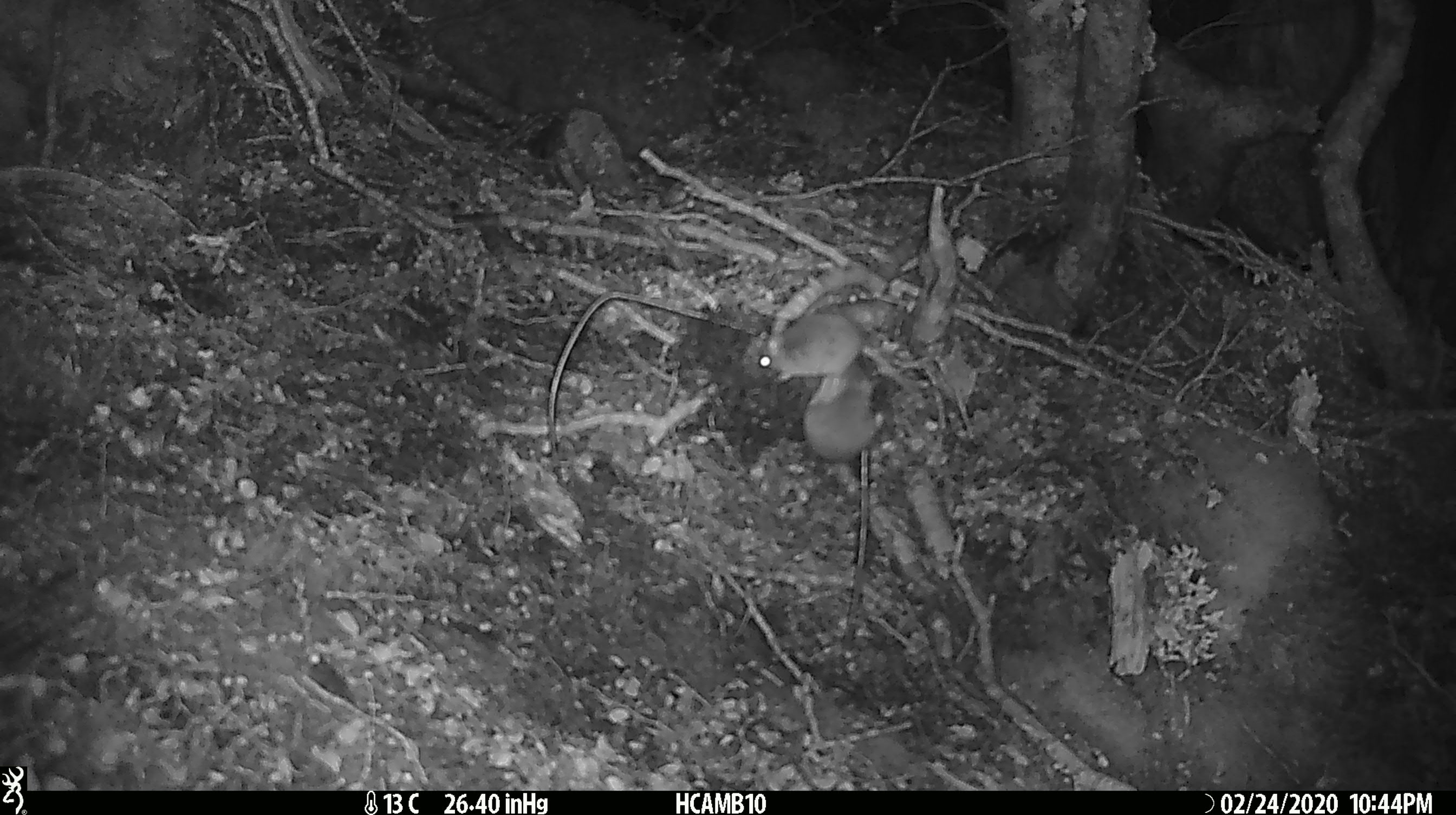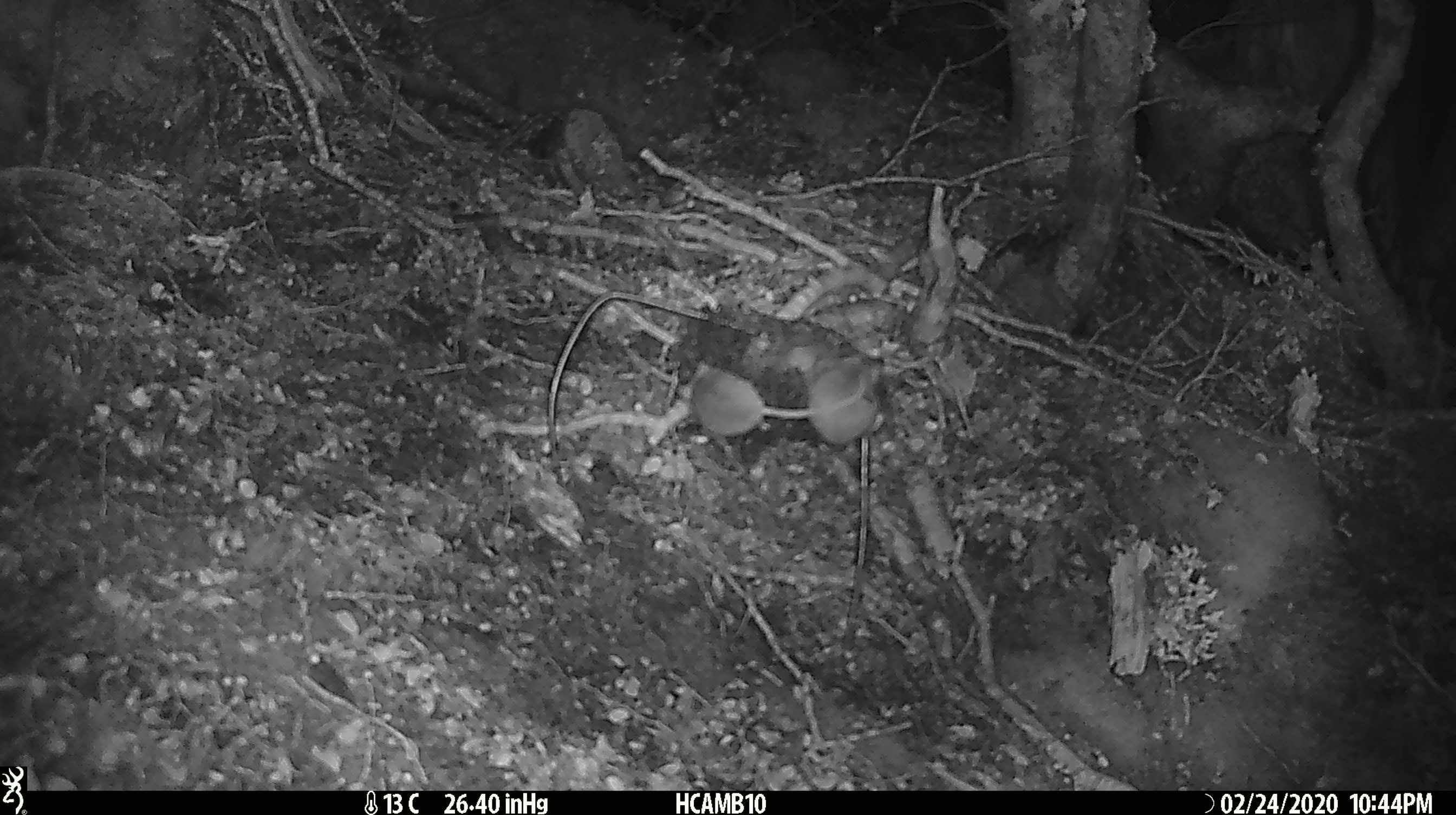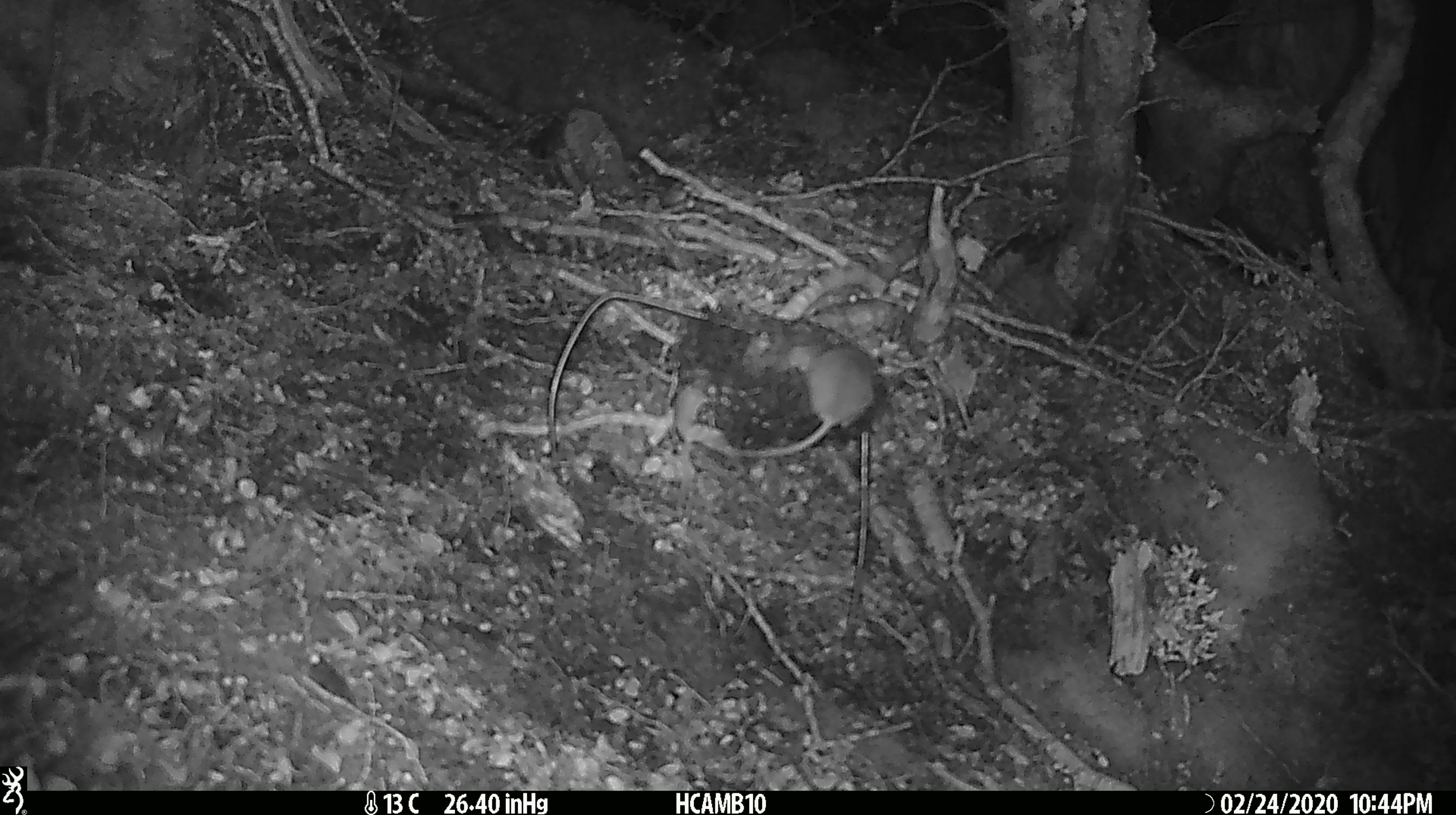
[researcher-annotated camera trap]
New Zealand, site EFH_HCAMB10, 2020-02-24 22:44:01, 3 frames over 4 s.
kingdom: Animalia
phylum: Chordata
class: Mammalia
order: Rodentia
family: Muridae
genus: Mus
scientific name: Mus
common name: mouse